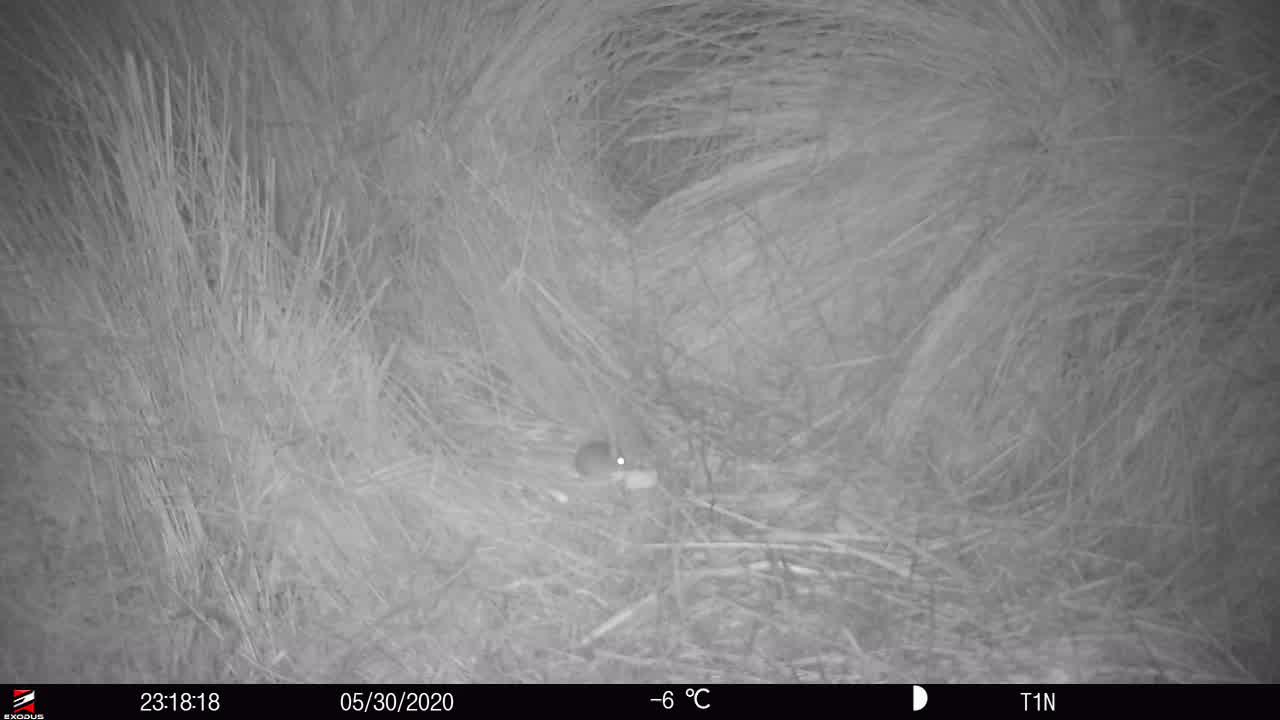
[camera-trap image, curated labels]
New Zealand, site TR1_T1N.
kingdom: Animalia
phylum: Chordata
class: Mammalia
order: Rodentia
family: Muridae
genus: Mus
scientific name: Mus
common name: mouse